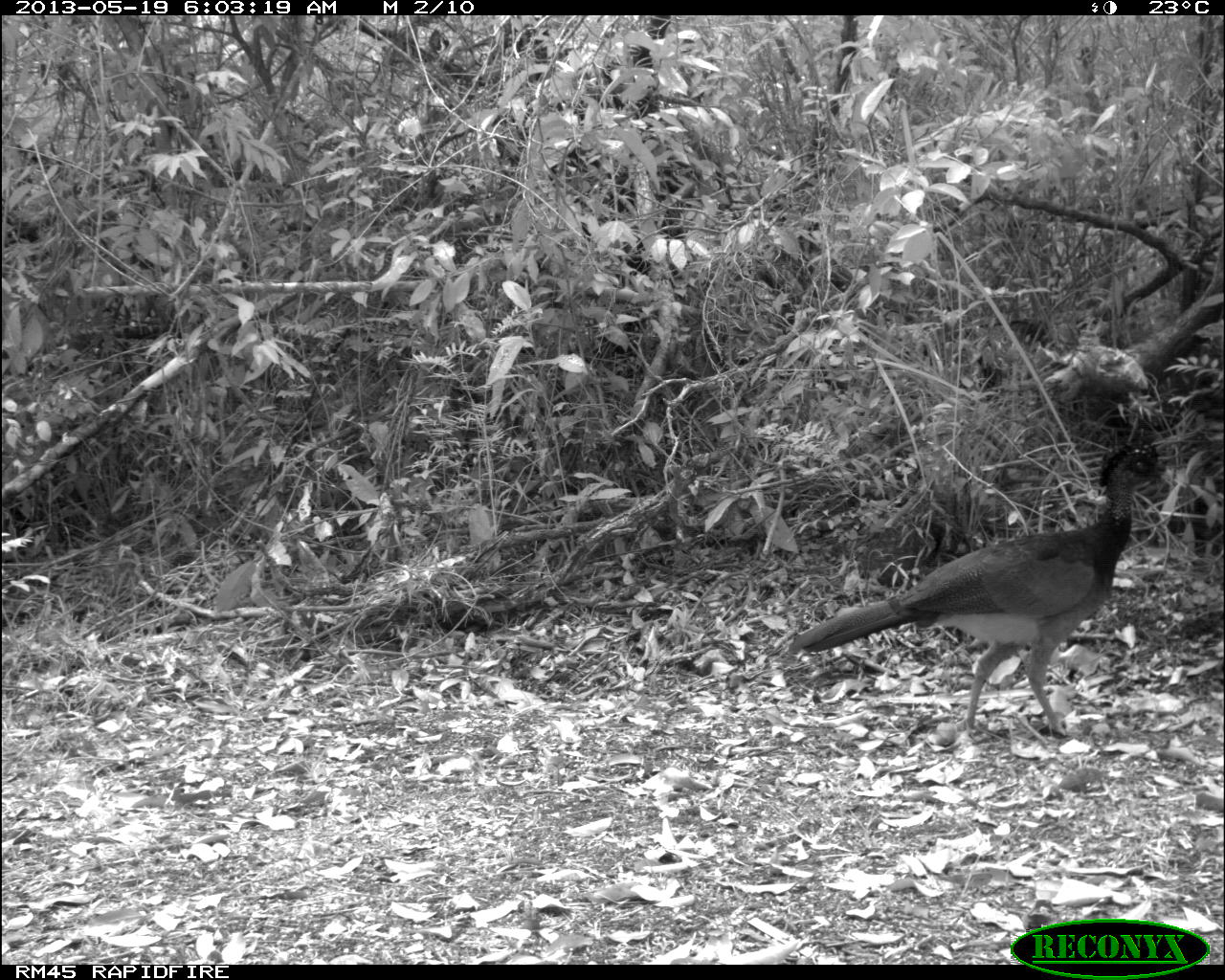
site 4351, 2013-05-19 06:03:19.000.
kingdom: Animalia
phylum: Chordata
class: Aves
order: Galliformes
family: Cracidae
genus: Crax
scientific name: Crax rubra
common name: great curassow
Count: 2.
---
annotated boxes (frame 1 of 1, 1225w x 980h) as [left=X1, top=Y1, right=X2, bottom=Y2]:
crax rubra: [left=785, top=438, right=1175, bottom=742]